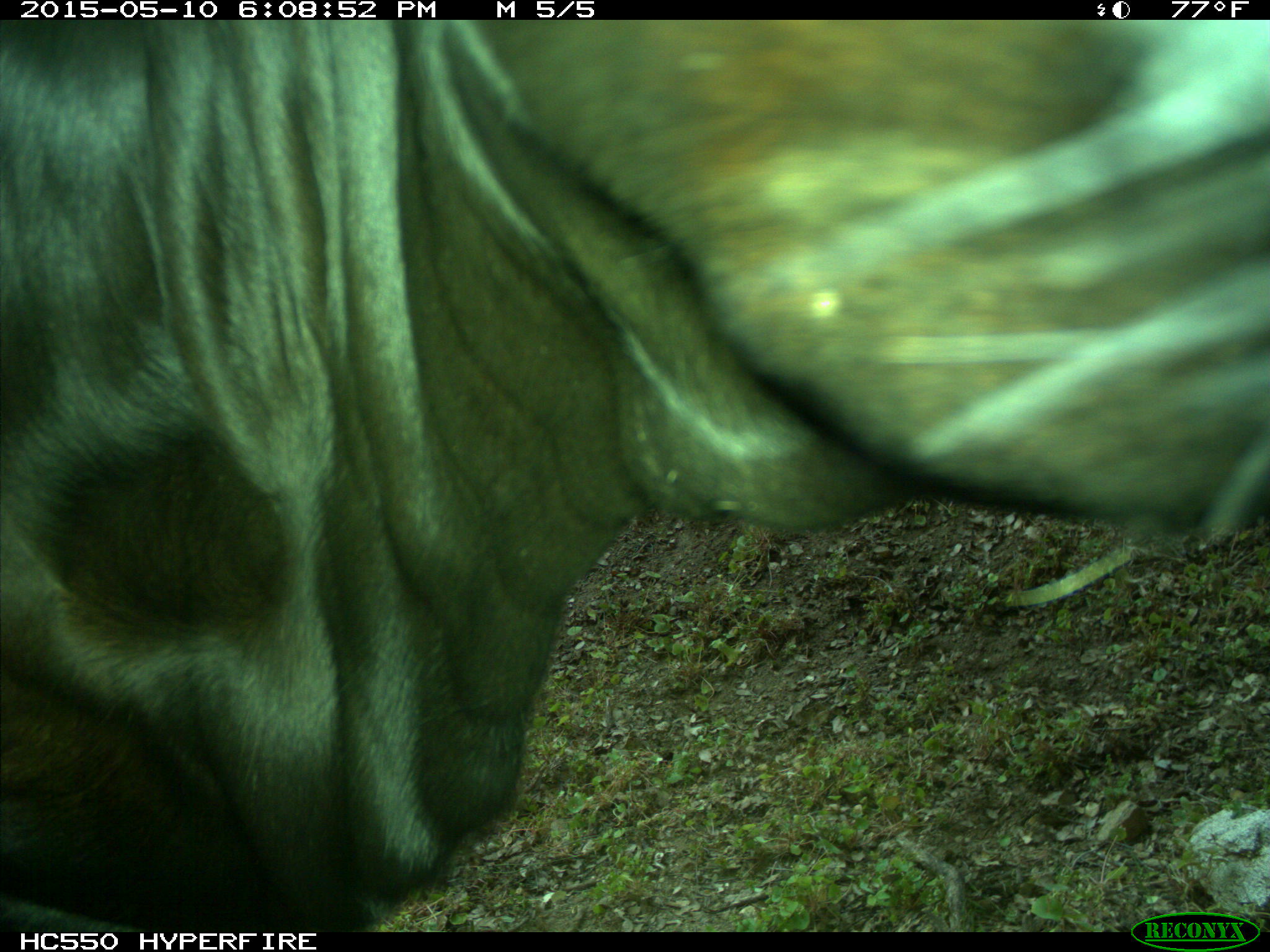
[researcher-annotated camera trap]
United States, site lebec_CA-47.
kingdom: Animalia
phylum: Chordata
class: Mammalia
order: Artiodactyla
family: Bovidae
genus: Bos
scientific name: Bos taurus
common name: domestic cow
Bos taurus (domestic cow).